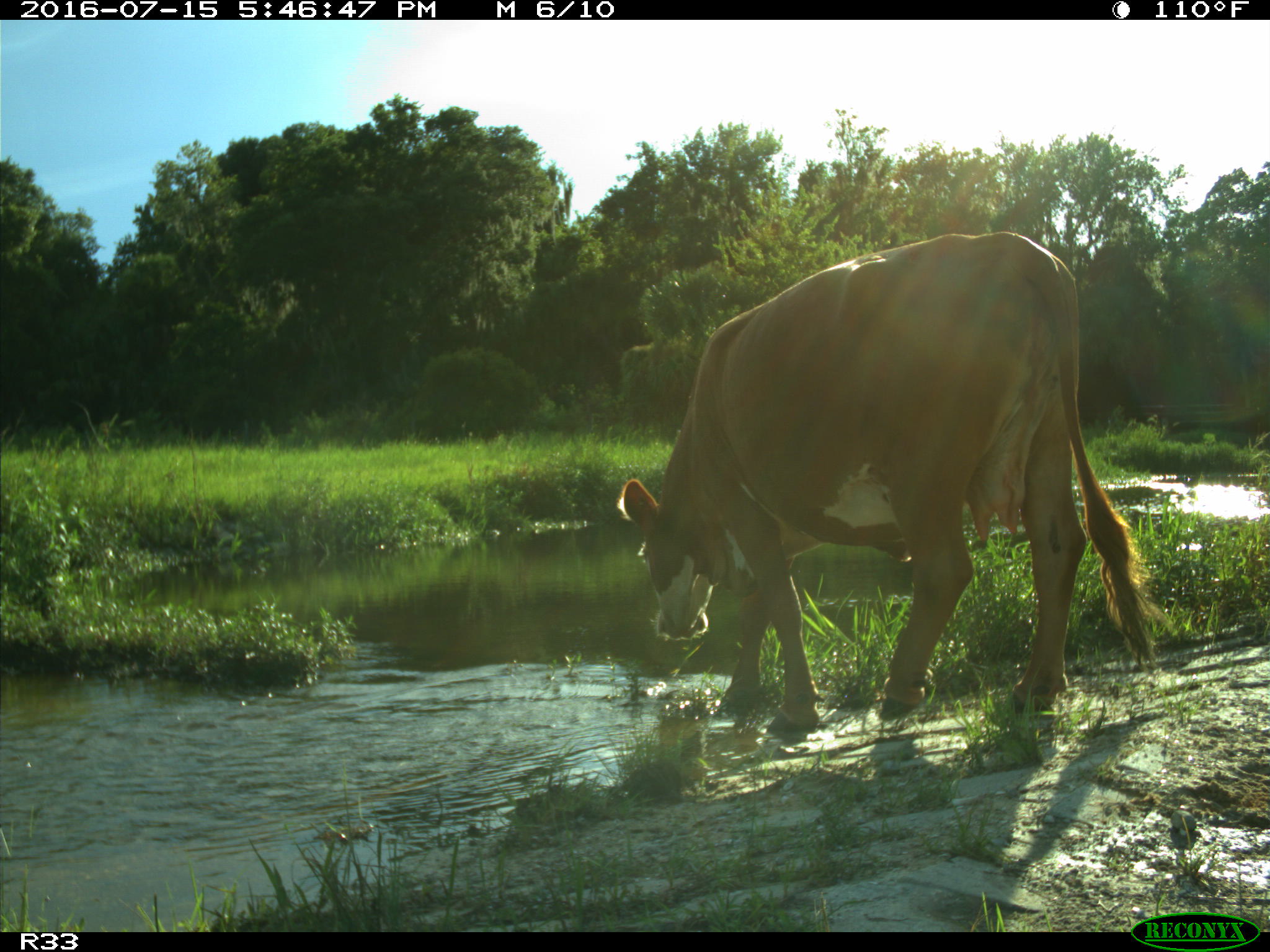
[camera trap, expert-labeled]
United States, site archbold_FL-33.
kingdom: Animalia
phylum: Chordata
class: Mammalia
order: Artiodactyla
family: Bovidae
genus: Bos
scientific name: Bos taurus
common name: domestic cow